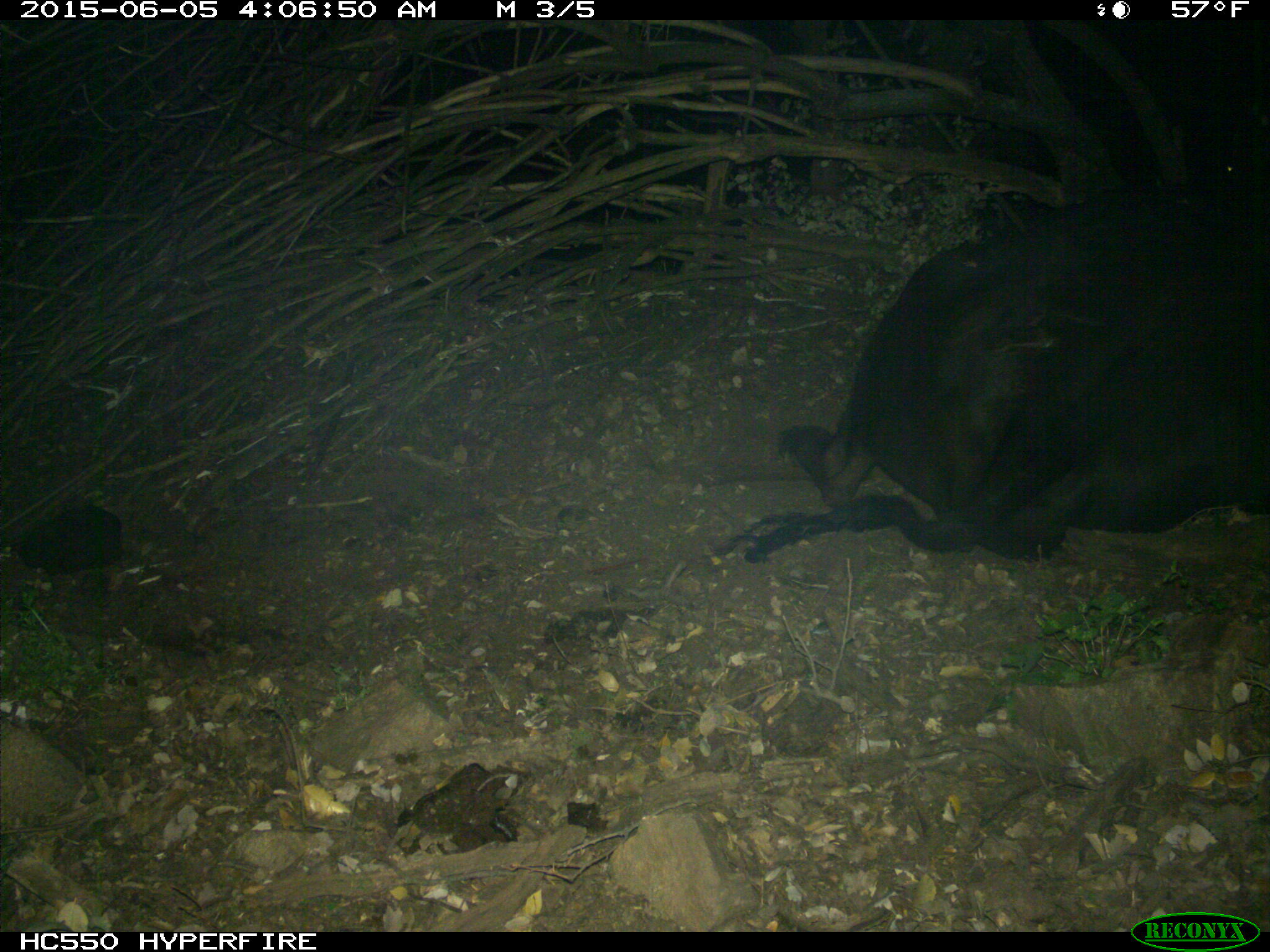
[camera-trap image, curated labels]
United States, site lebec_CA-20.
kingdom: Animalia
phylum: Chordata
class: Mammalia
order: Artiodactyla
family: Bovidae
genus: Bos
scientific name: Bos taurus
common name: domestic cow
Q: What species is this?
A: Bos taurus (domestic cow).